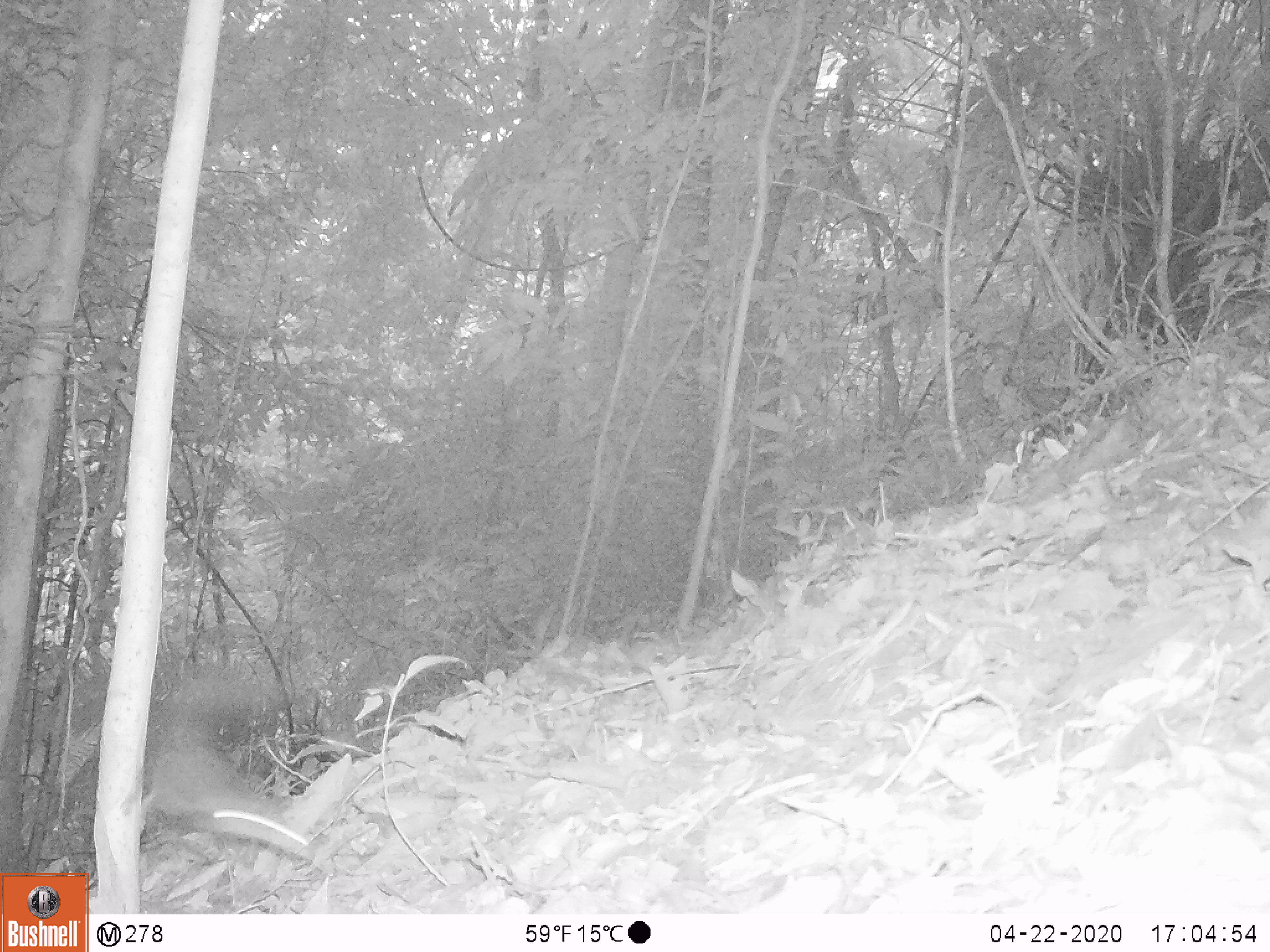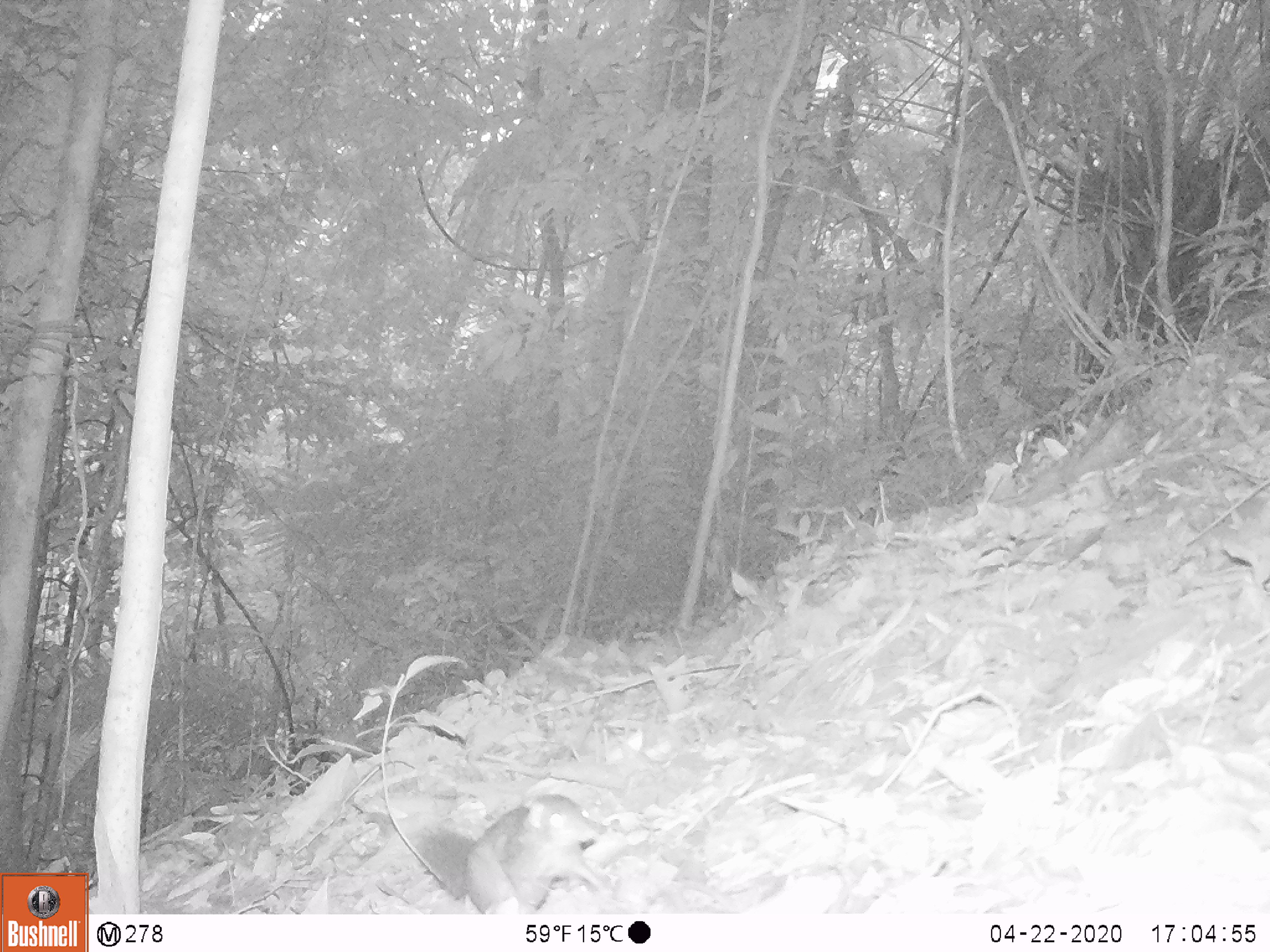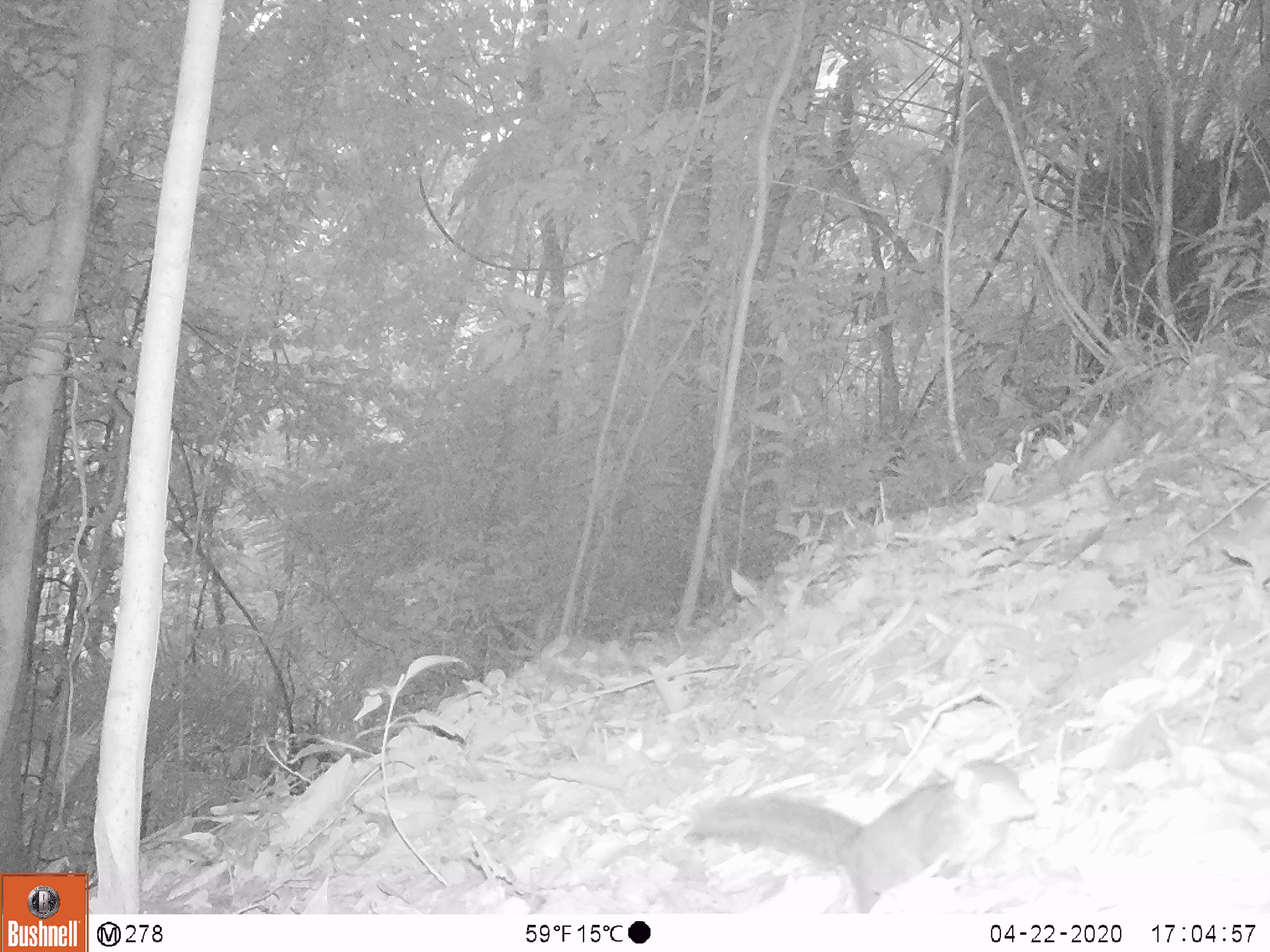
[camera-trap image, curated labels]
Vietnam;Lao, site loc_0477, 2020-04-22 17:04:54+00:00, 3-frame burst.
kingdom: Animalia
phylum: Chordata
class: Mammalia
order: Scandentia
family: Tupaiidae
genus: Tupaia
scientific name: Tupaia belangeri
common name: northern treeshrew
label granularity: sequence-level